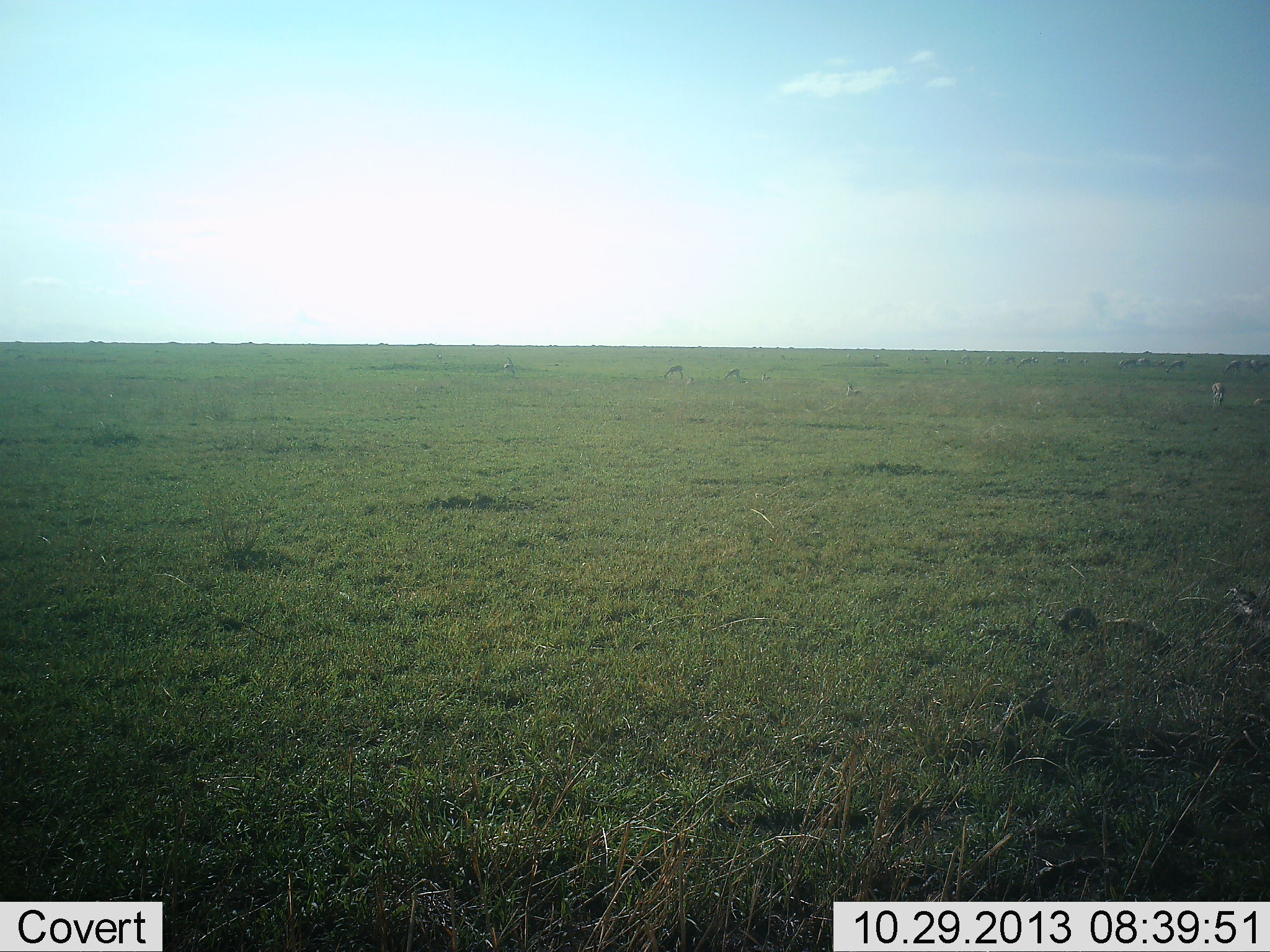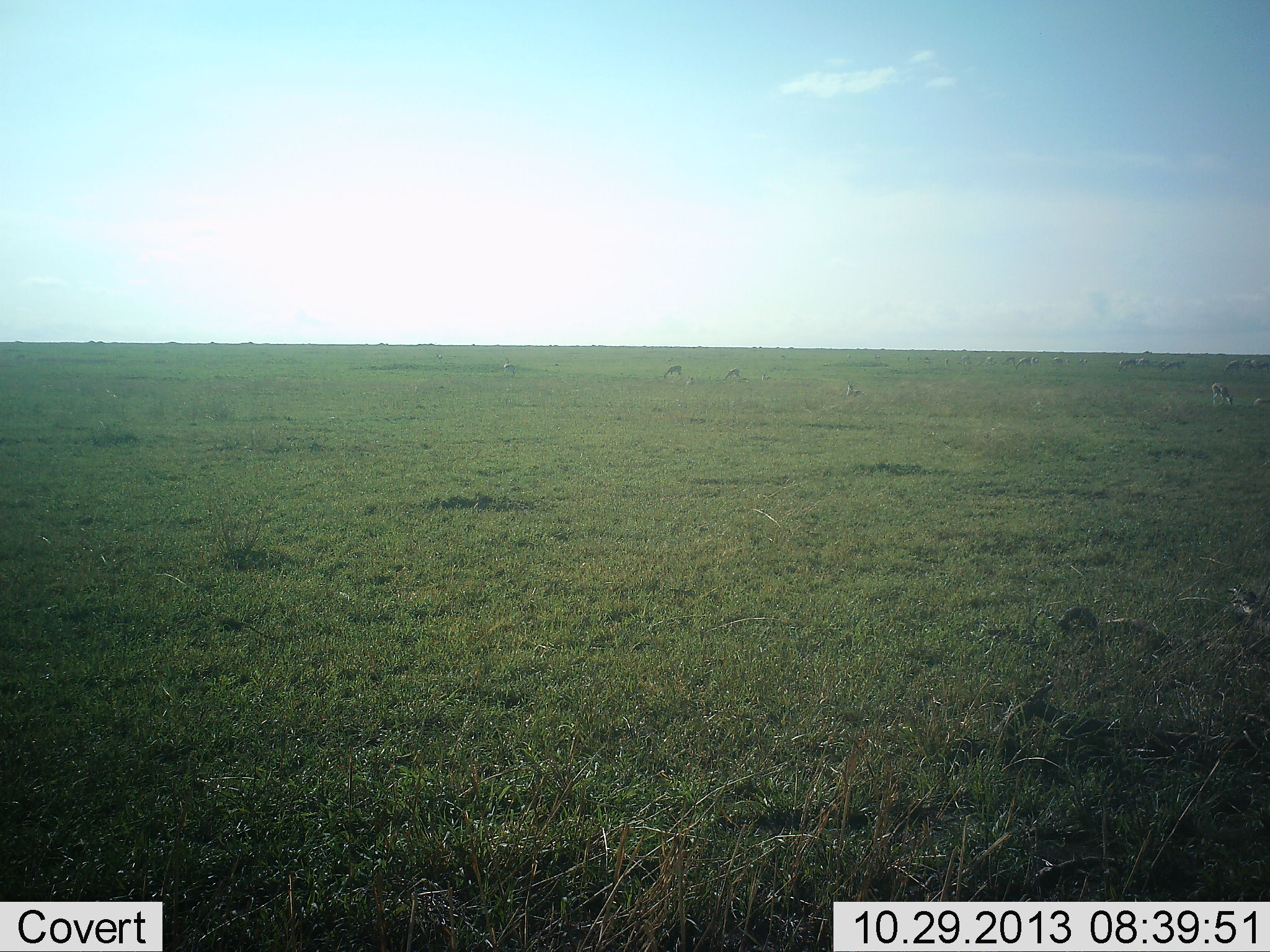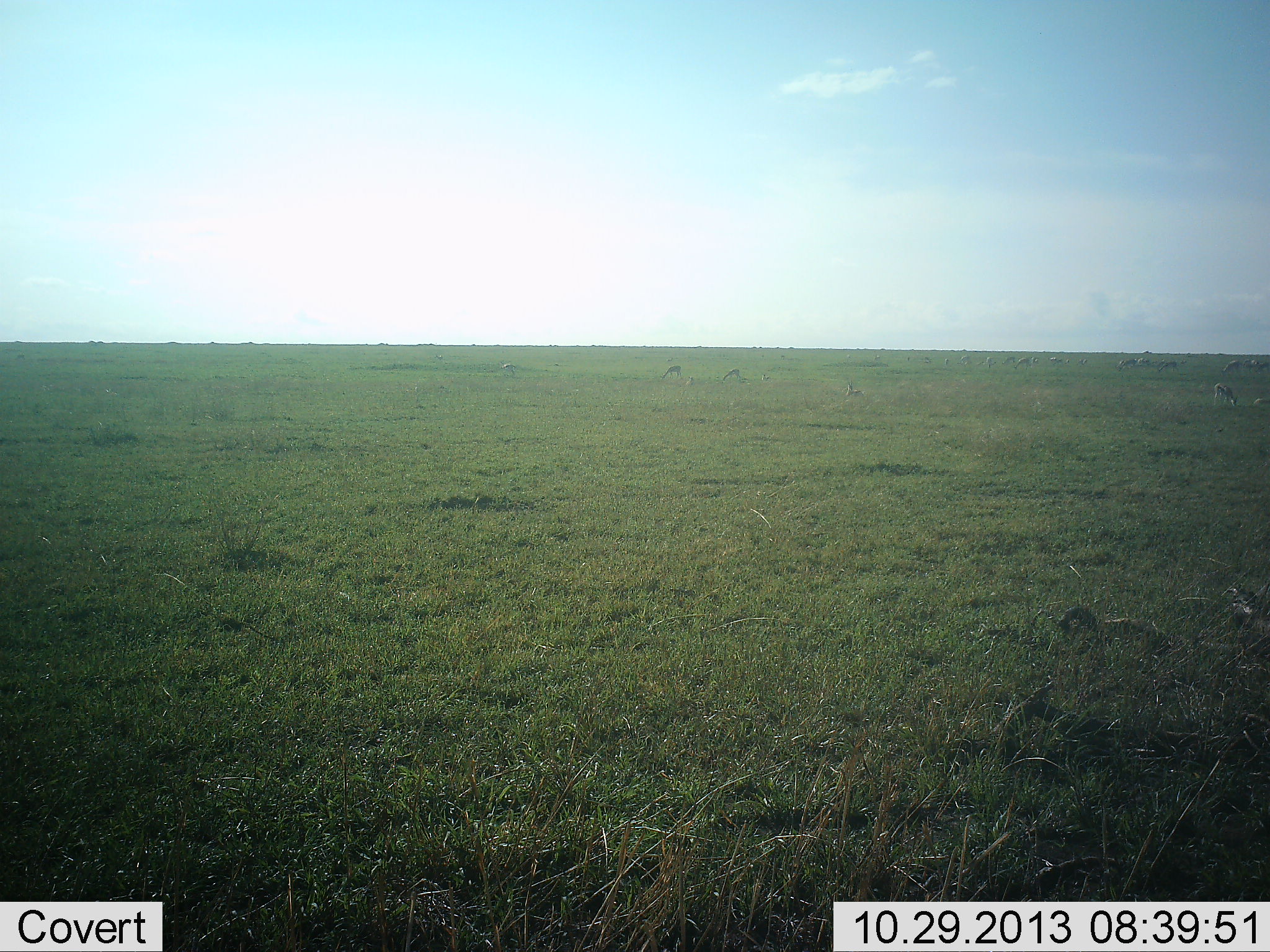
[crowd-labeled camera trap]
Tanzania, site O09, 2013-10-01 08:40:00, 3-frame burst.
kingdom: Animalia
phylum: Chordata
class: Mammalia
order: Artiodactyla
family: Bovidae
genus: Eudorcas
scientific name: Eudorcas thomsonii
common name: thomson's gazelle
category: gazellethomsons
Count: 11-50.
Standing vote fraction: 40%.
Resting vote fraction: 0%.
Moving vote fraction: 0%.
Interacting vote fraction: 0%.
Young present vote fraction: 0%.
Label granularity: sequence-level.